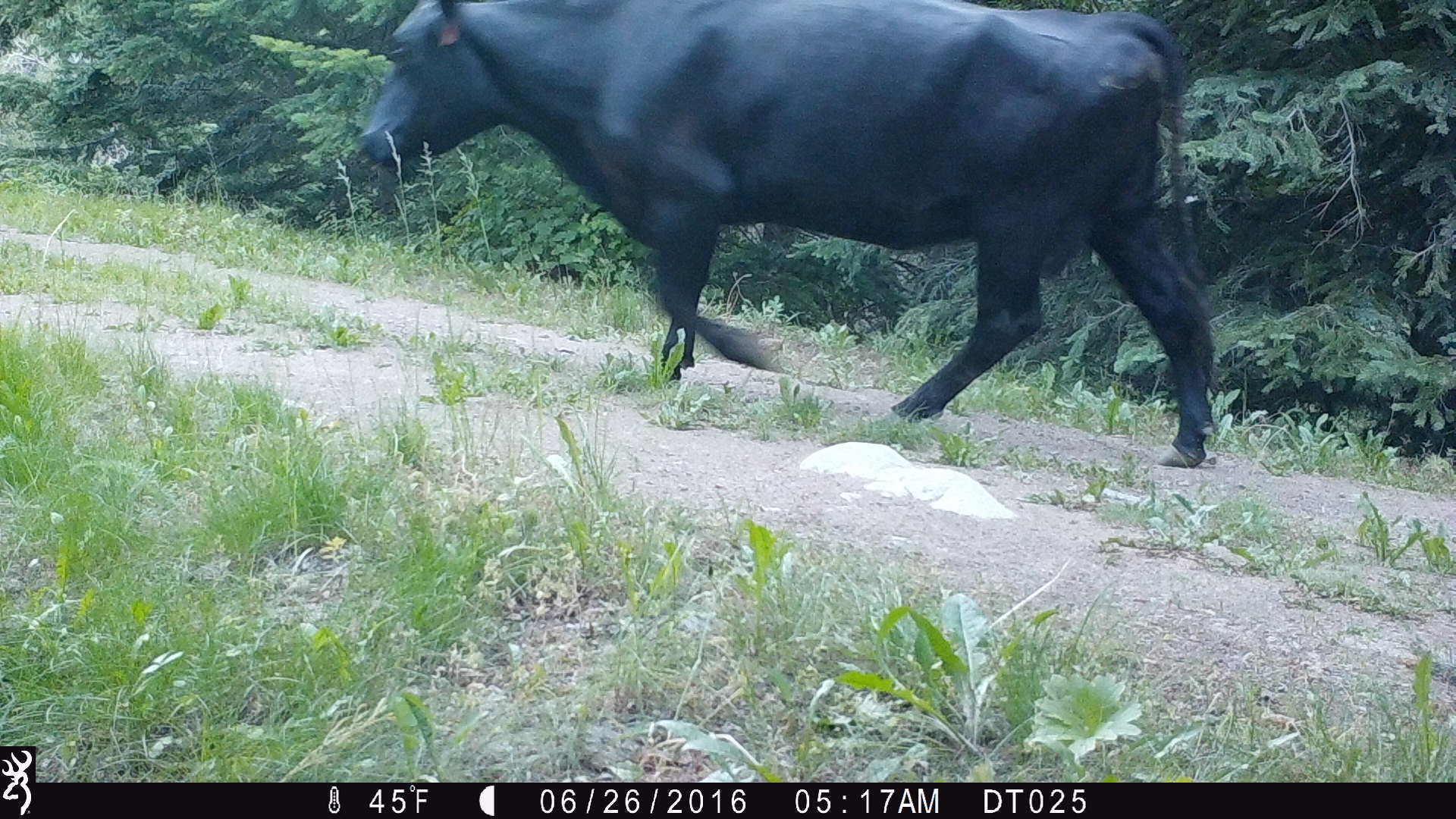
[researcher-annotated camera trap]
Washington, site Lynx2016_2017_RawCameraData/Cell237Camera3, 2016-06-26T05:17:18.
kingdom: Animalia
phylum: Chordata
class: Mammalia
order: Artiodactyla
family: Bovidae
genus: Bos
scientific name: Bos taurus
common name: domestic cattle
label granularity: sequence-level